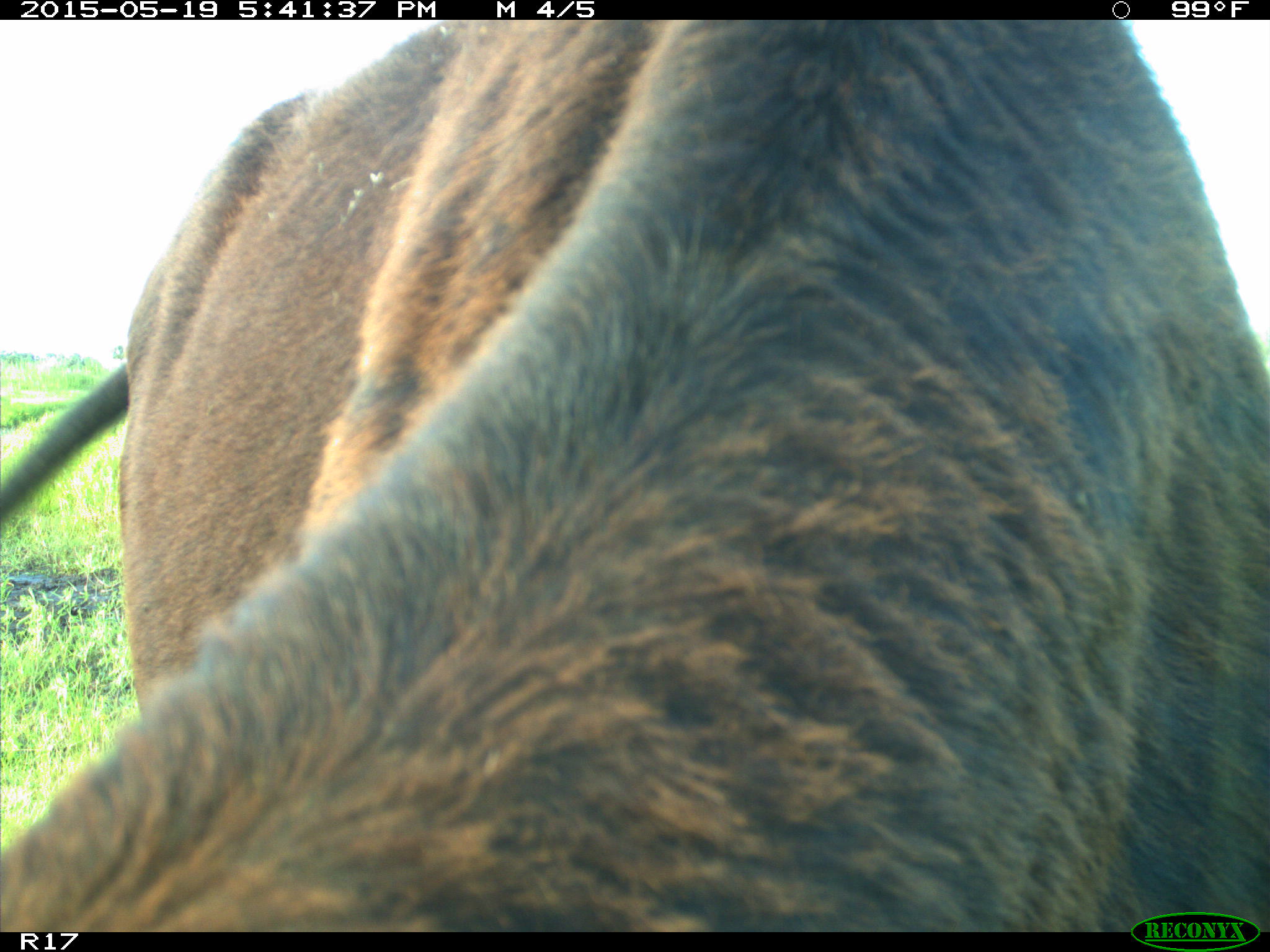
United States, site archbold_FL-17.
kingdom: Animalia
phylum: Chordata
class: Mammalia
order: Artiodactyla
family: Bovidae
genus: Bos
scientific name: Bos taurus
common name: domestic cow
Bos taurus (domestic cow).